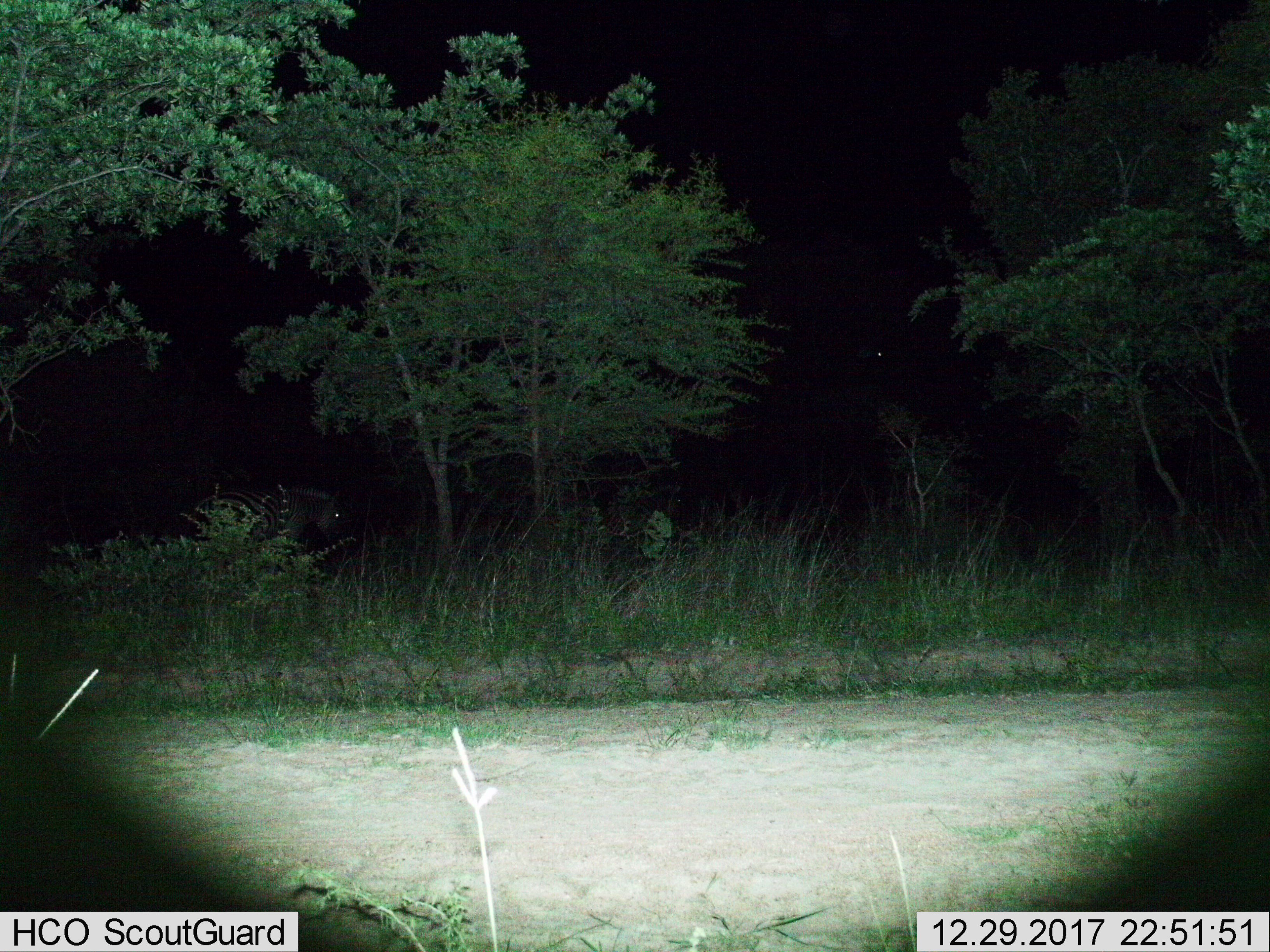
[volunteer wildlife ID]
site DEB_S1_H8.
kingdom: Animalia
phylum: Chordata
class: Mammalia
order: Perissodactyla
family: Equidae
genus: Equus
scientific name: Equus quagga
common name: plains zebra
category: zebraplains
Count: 1.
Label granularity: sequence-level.